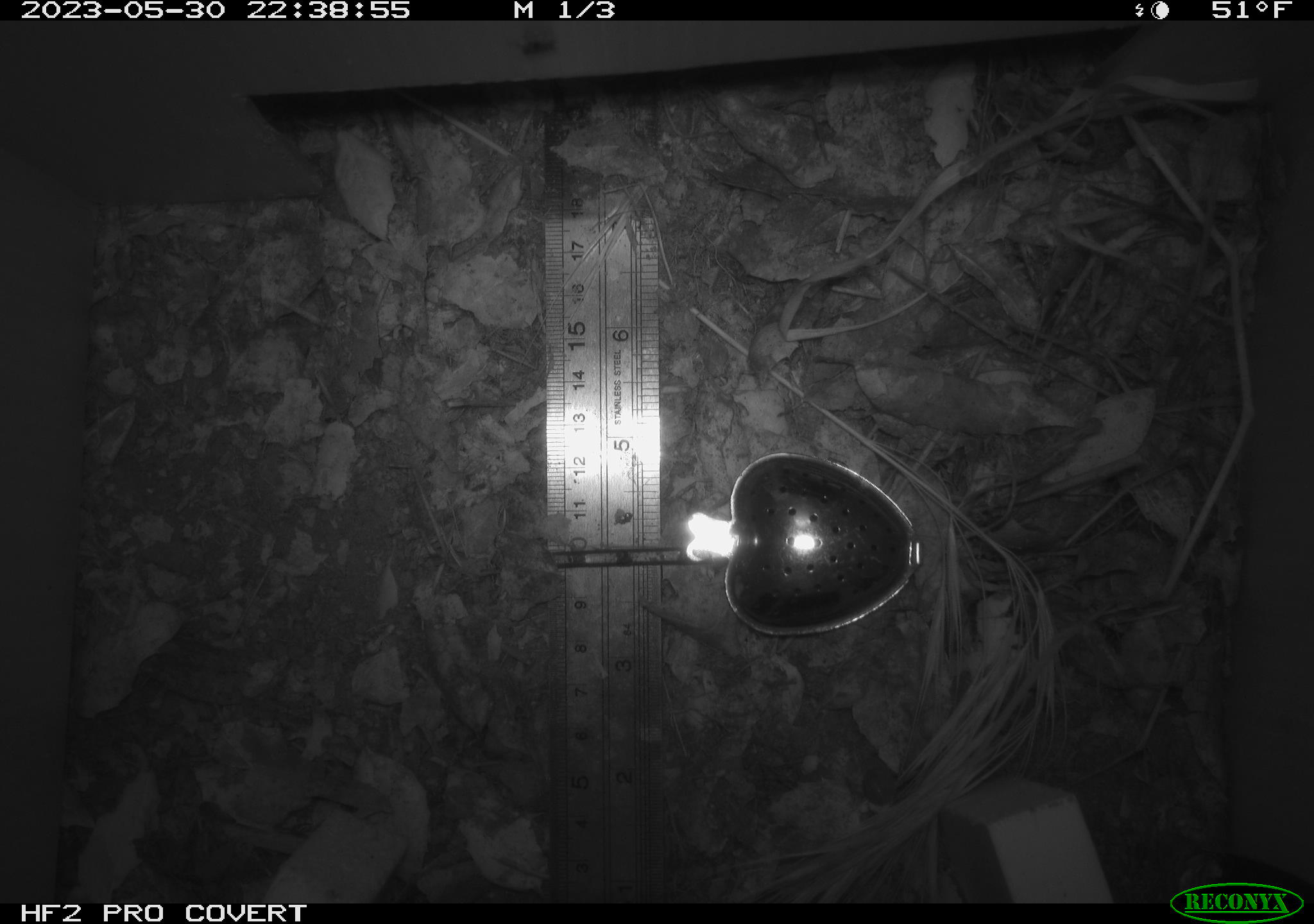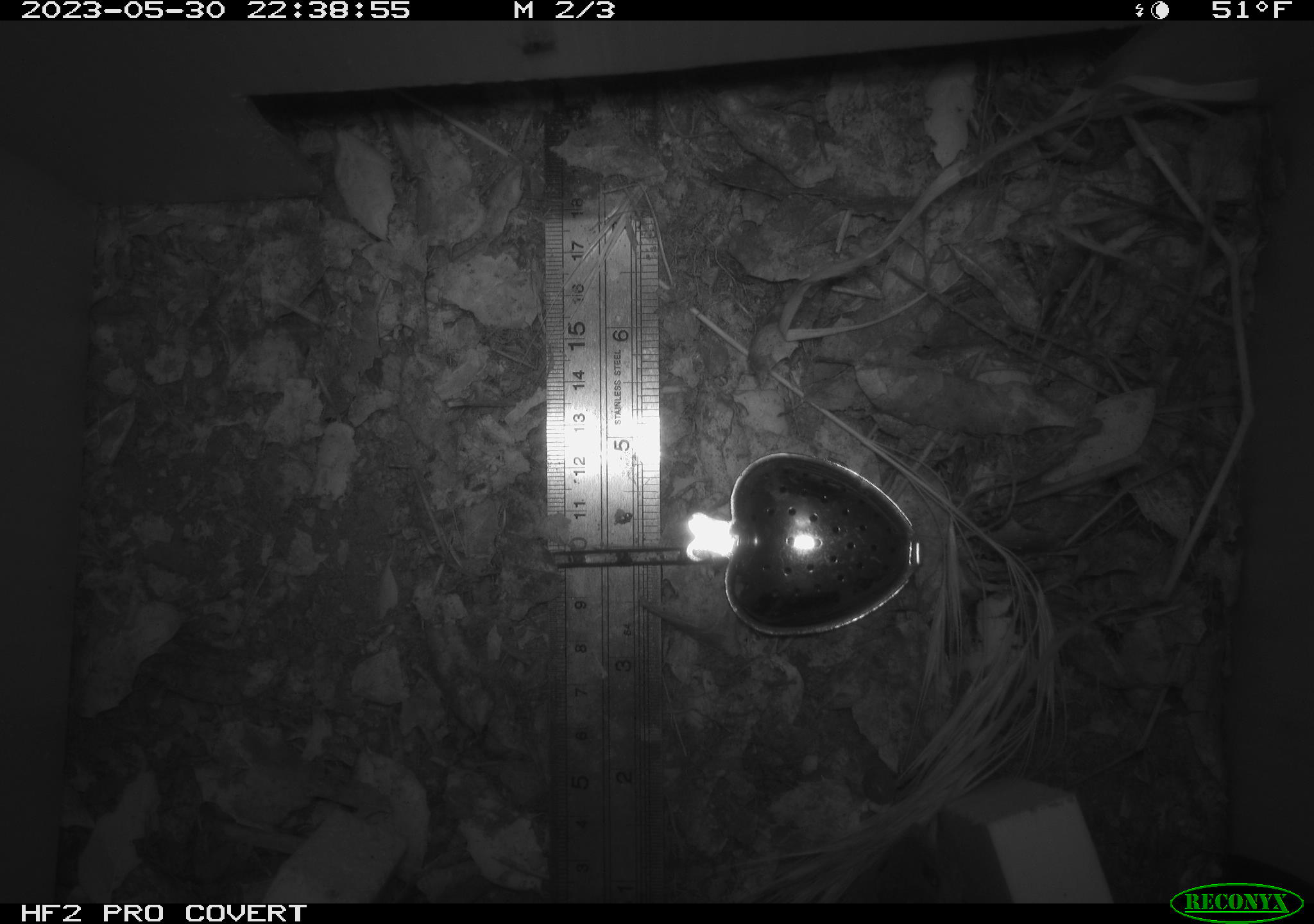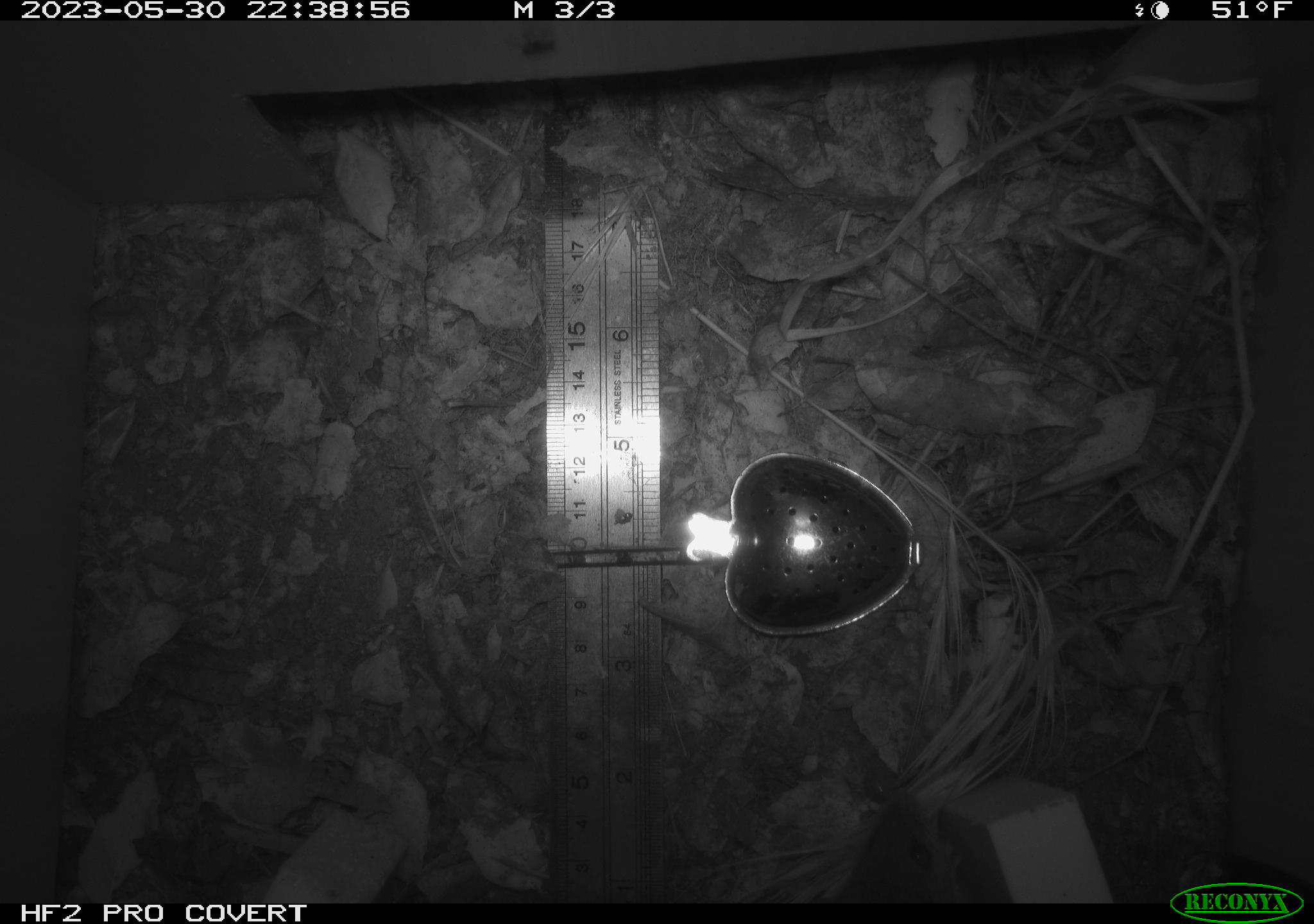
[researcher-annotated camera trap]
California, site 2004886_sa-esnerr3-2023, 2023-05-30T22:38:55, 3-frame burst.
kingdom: Animalia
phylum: Chordata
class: Mammalia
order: Rodentia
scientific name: Rodentia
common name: mouse species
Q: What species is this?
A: Mouse species (Rodentia).